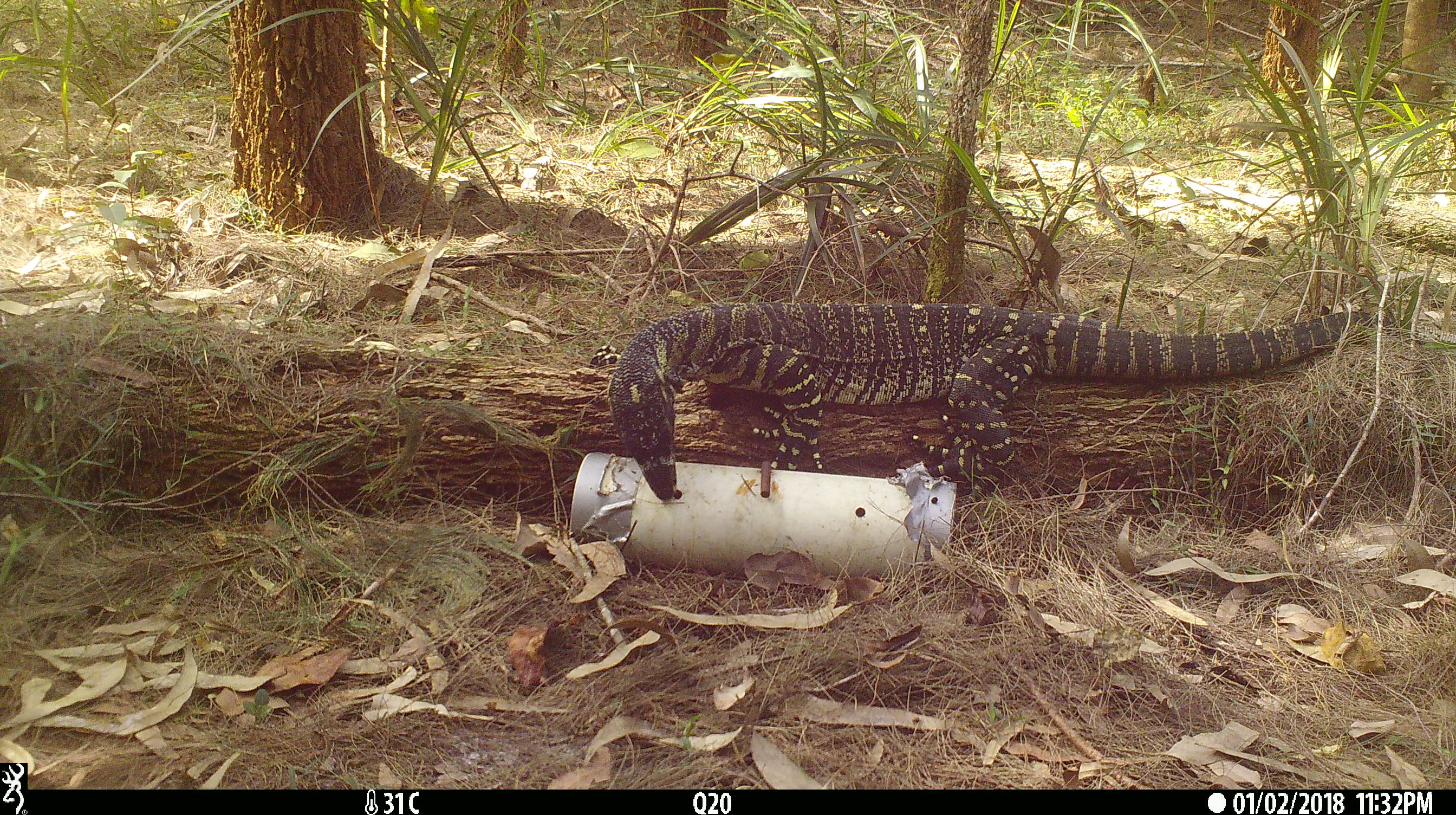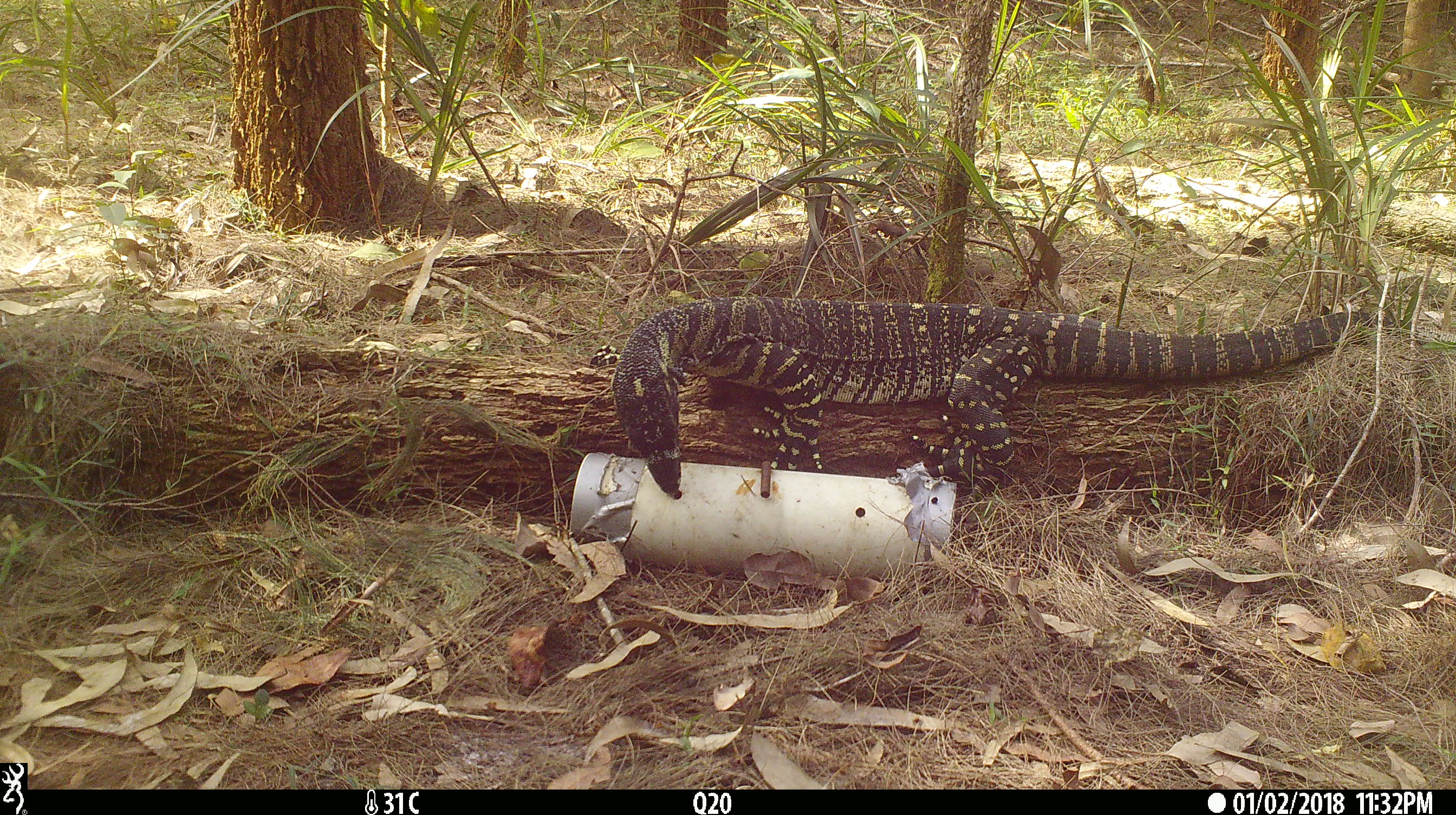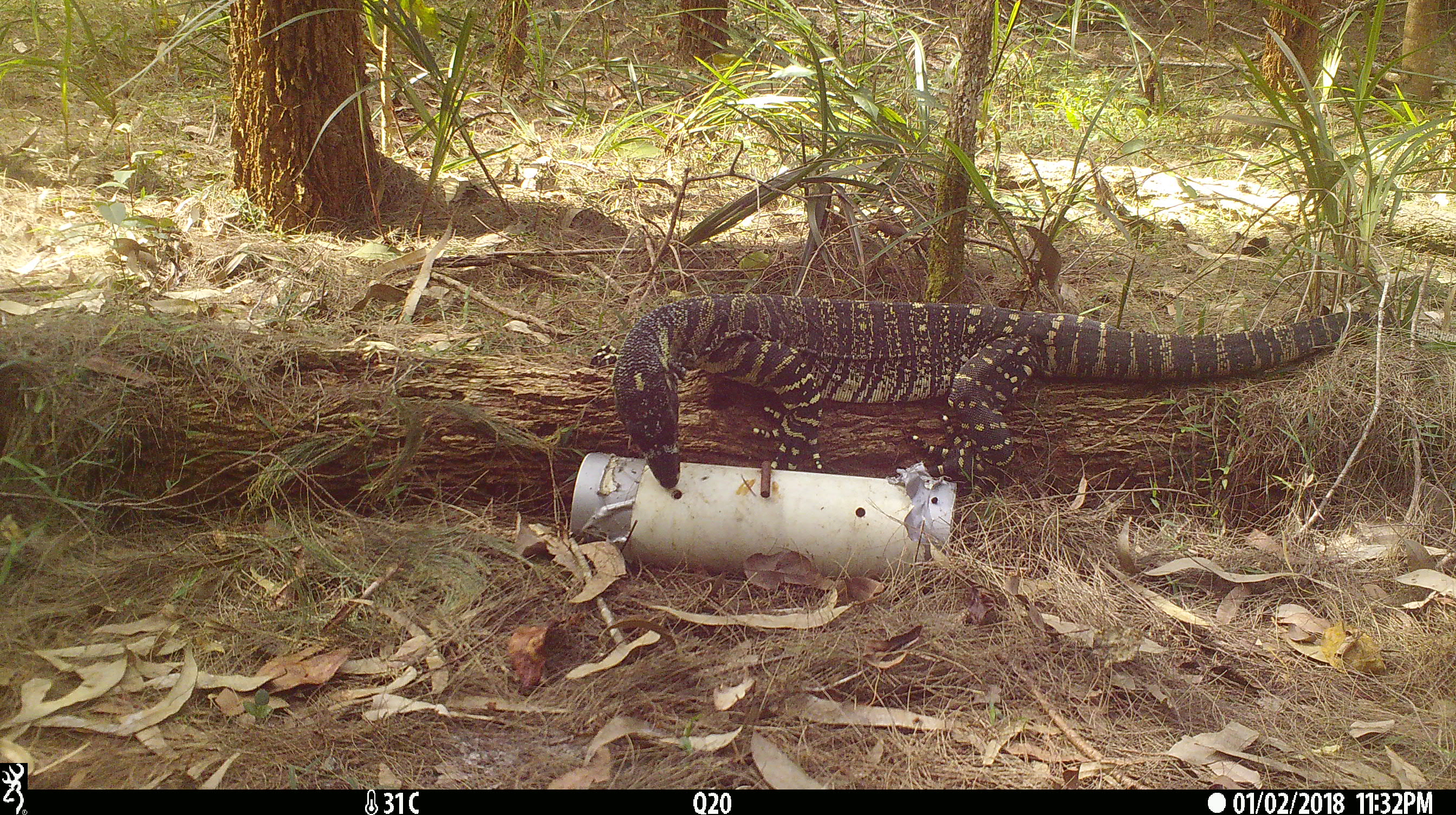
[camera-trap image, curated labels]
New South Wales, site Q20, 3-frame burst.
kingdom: Animalia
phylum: Chordata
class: Reptilia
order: Squamata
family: Varanidae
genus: Varanus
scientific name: Varanus varius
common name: lace monitor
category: goanna